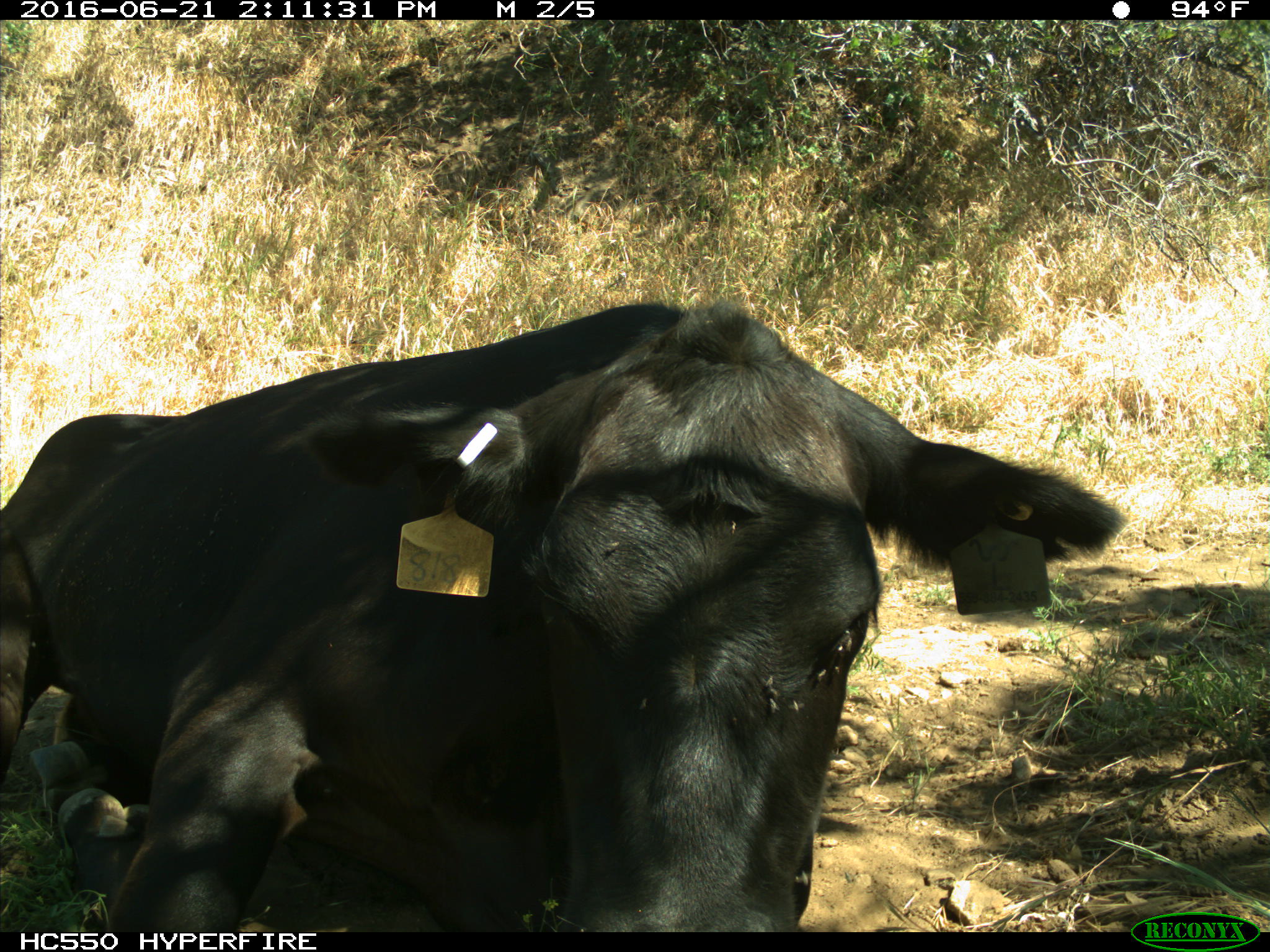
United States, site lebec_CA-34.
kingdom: Animalia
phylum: Chordata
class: Mammalia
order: Artiodactyla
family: Bovidae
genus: Bos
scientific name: Bos taurus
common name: domestic cow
Bos taurus (domestic cow).